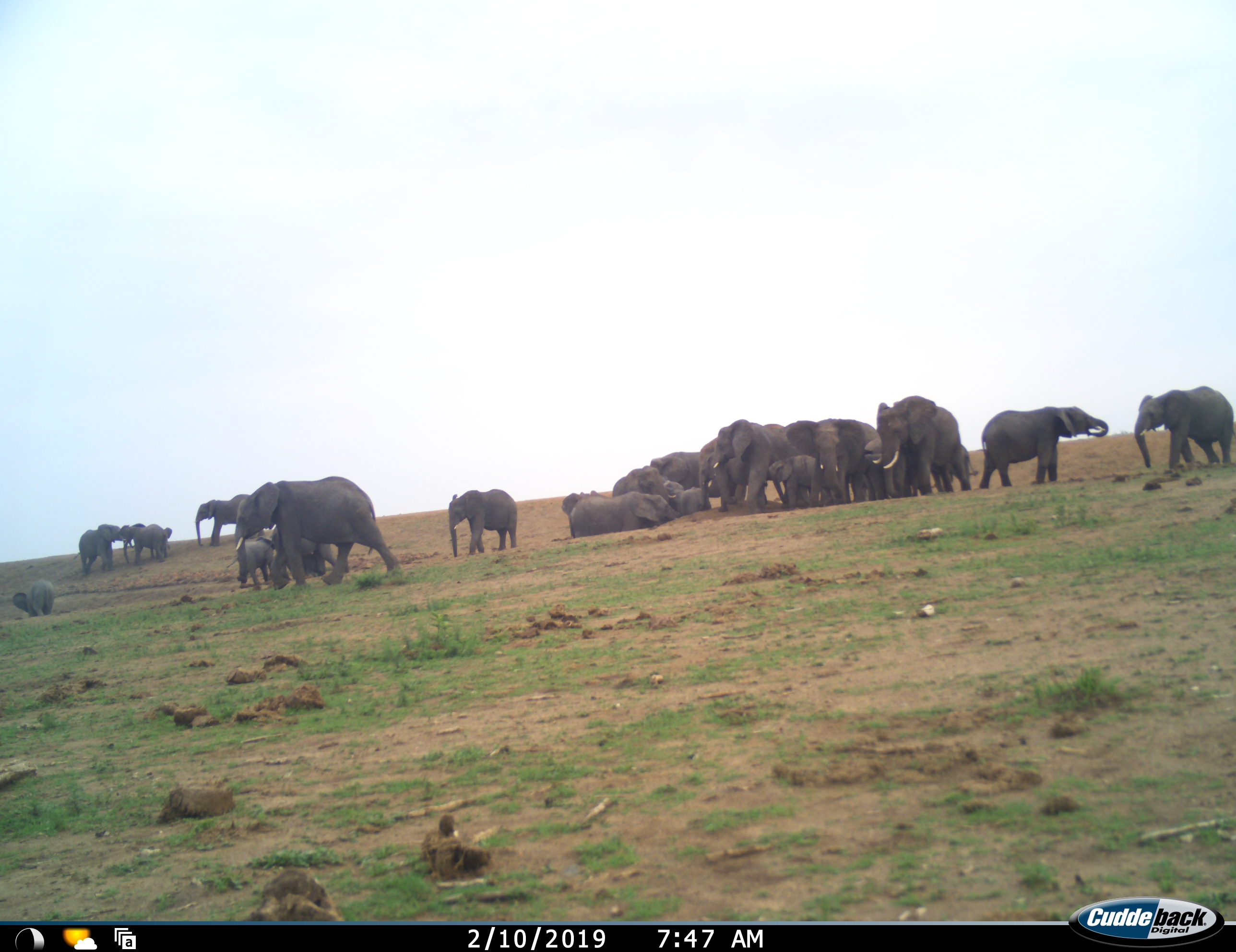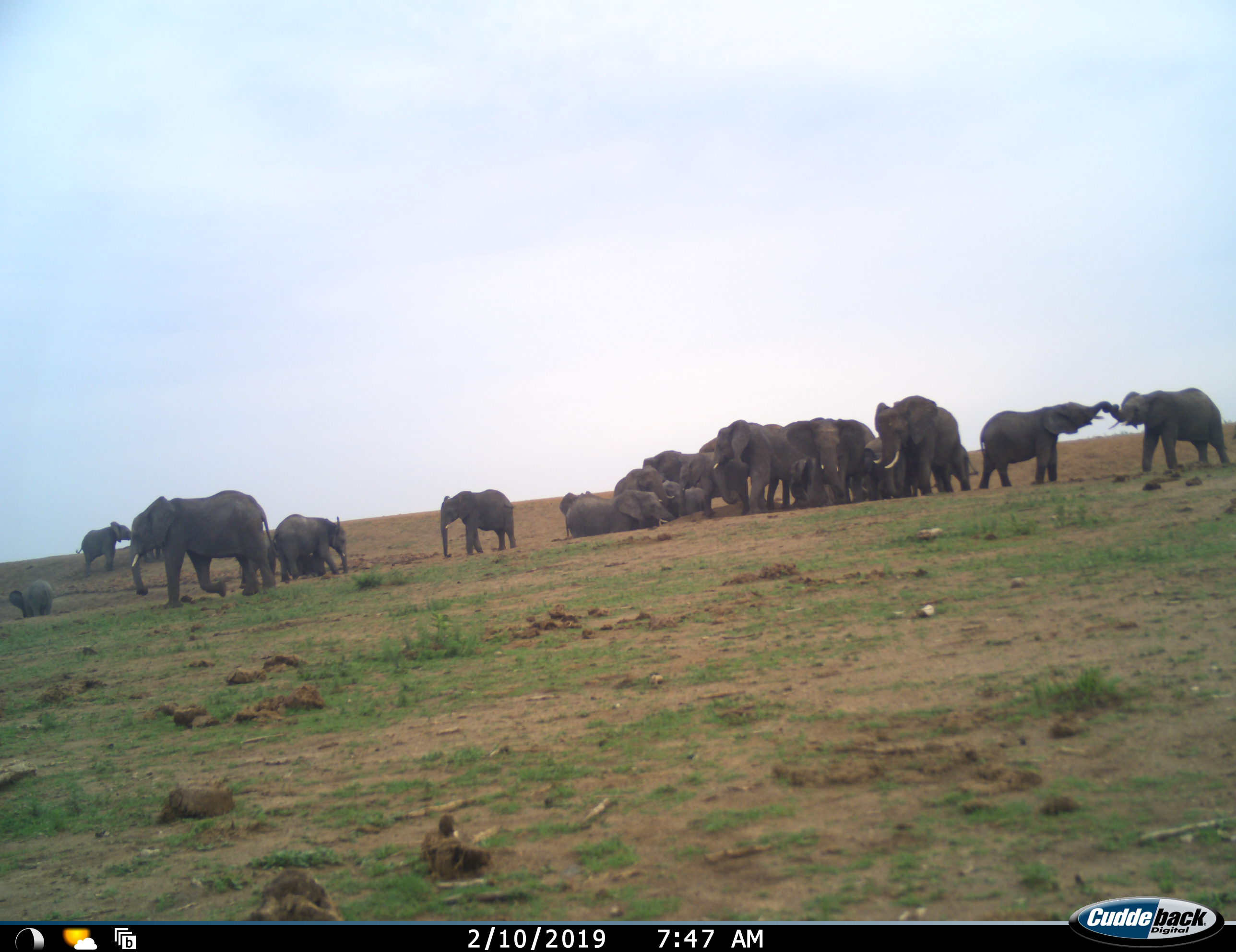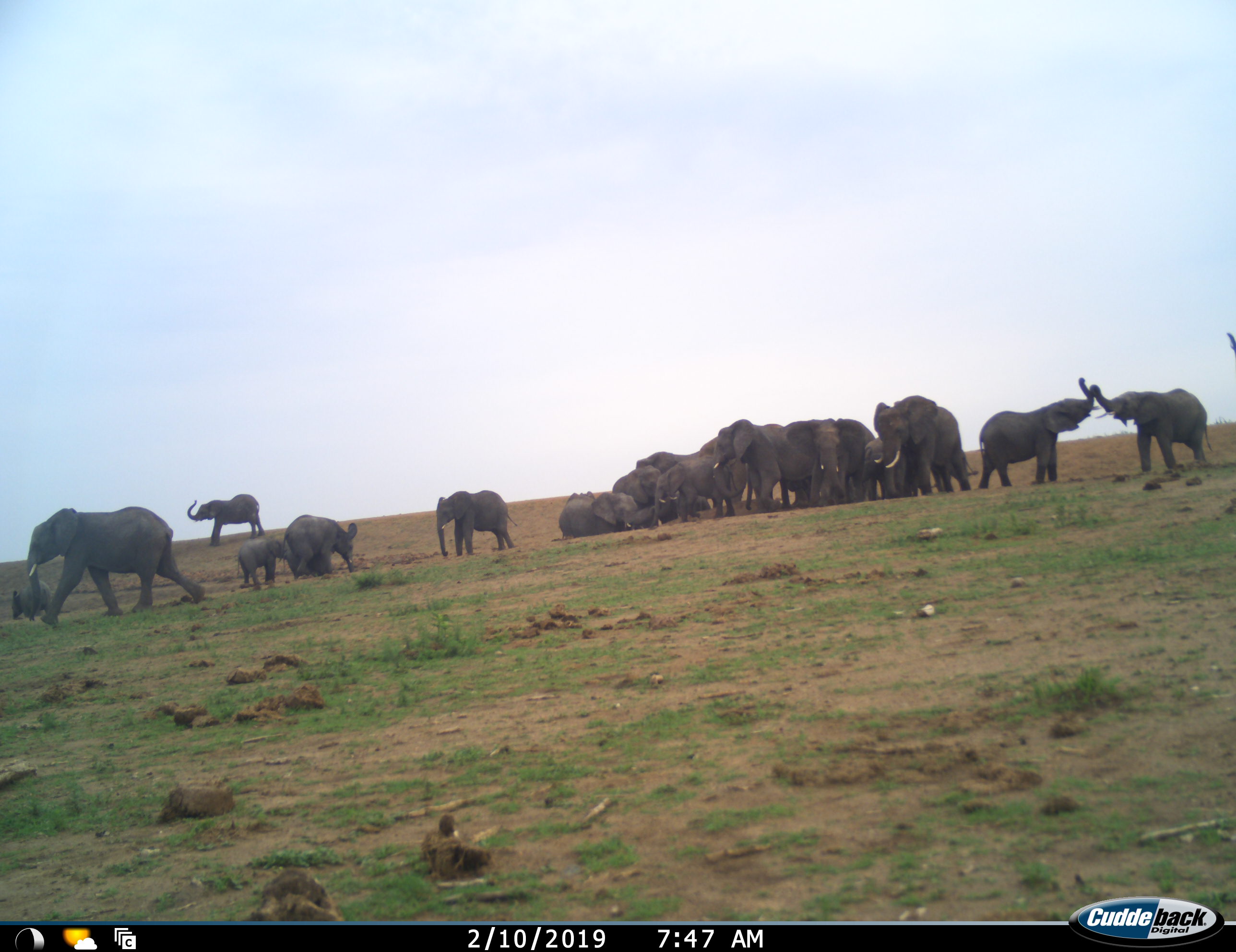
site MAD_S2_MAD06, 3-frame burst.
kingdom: Animalia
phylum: Chordata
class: Mammalia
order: Proboscidea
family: Elephantidae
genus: Loxodonta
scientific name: Loxodonta africana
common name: african bush elephant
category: elephant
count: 11-50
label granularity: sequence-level